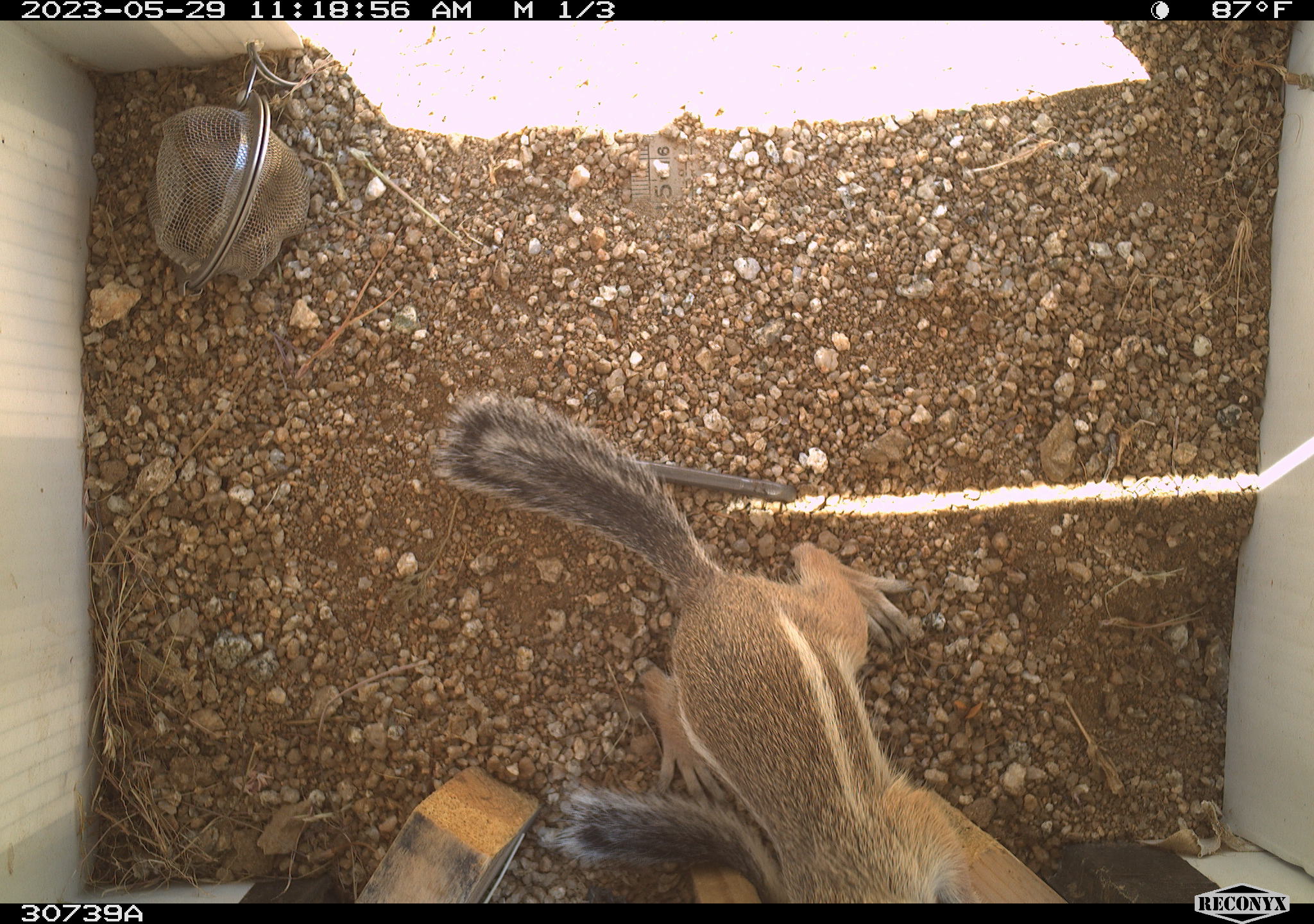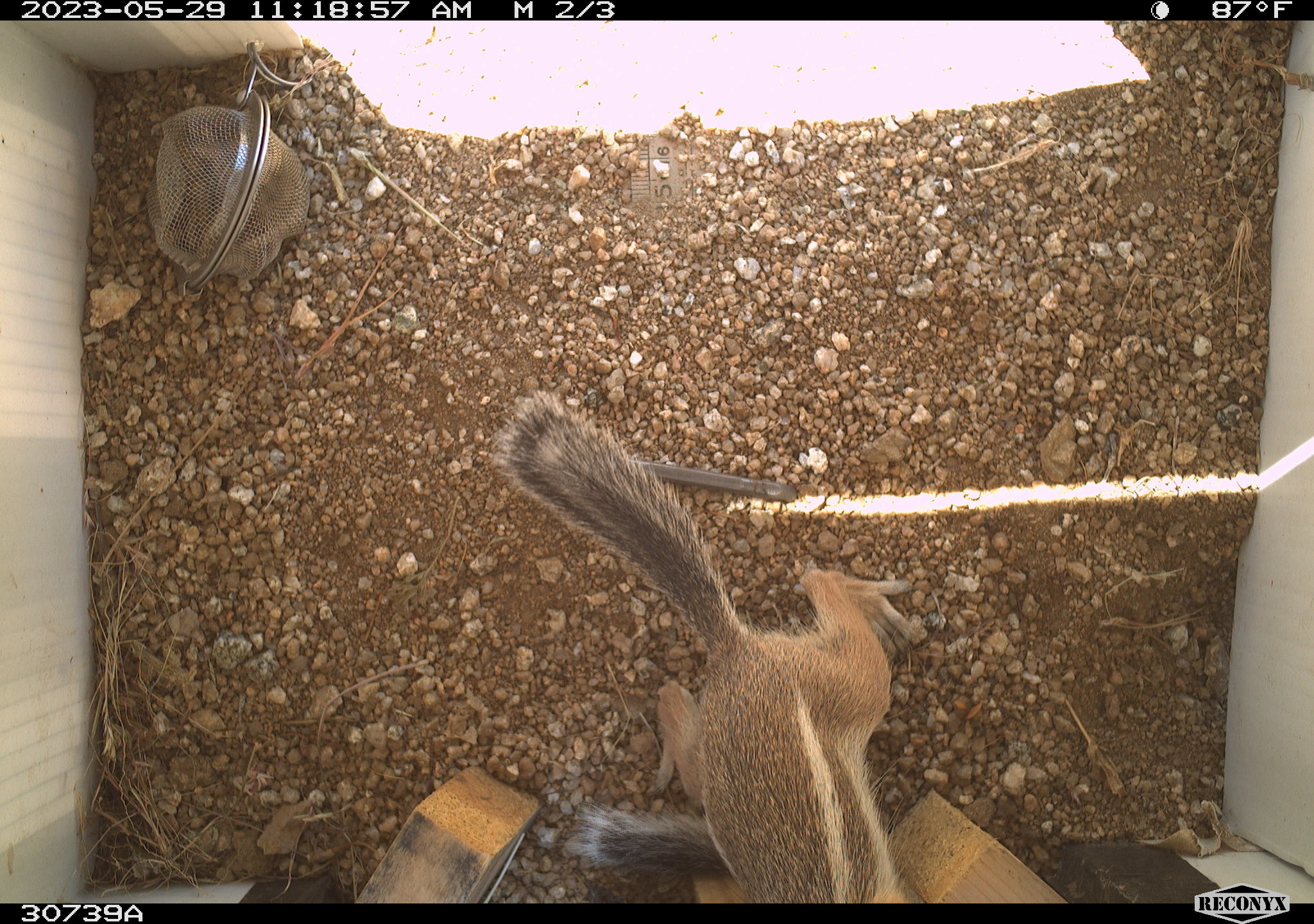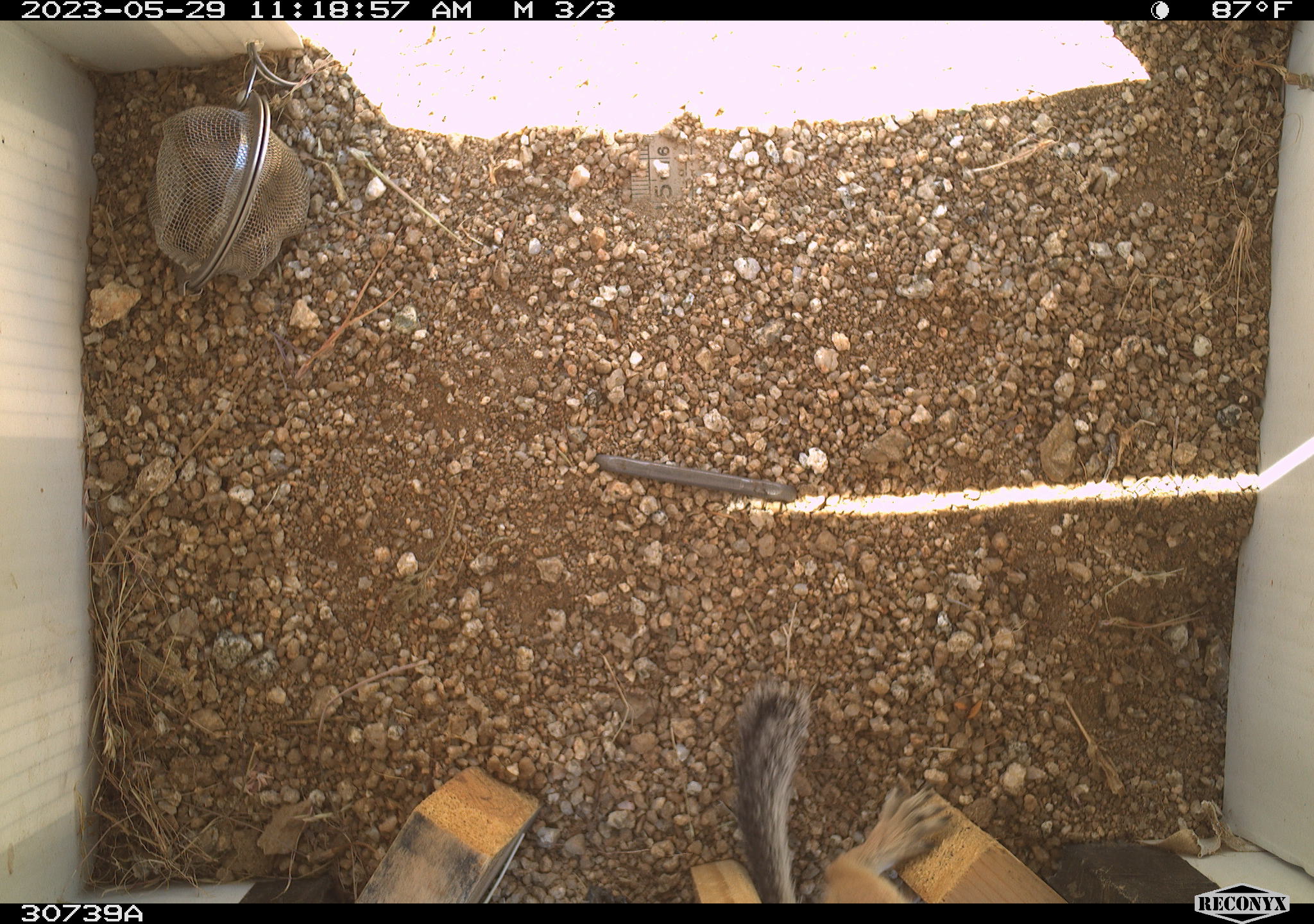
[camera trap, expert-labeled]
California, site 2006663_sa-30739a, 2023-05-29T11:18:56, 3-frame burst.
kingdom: Animalia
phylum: Chordata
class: Mammalia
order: Rodentia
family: Sciuridae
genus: Ammospermophilus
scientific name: Ammospermophilus leucurus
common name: white-tailed antelope squirrel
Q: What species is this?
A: White-tailed antelope squirrel (Ammospermophilus leucurus).